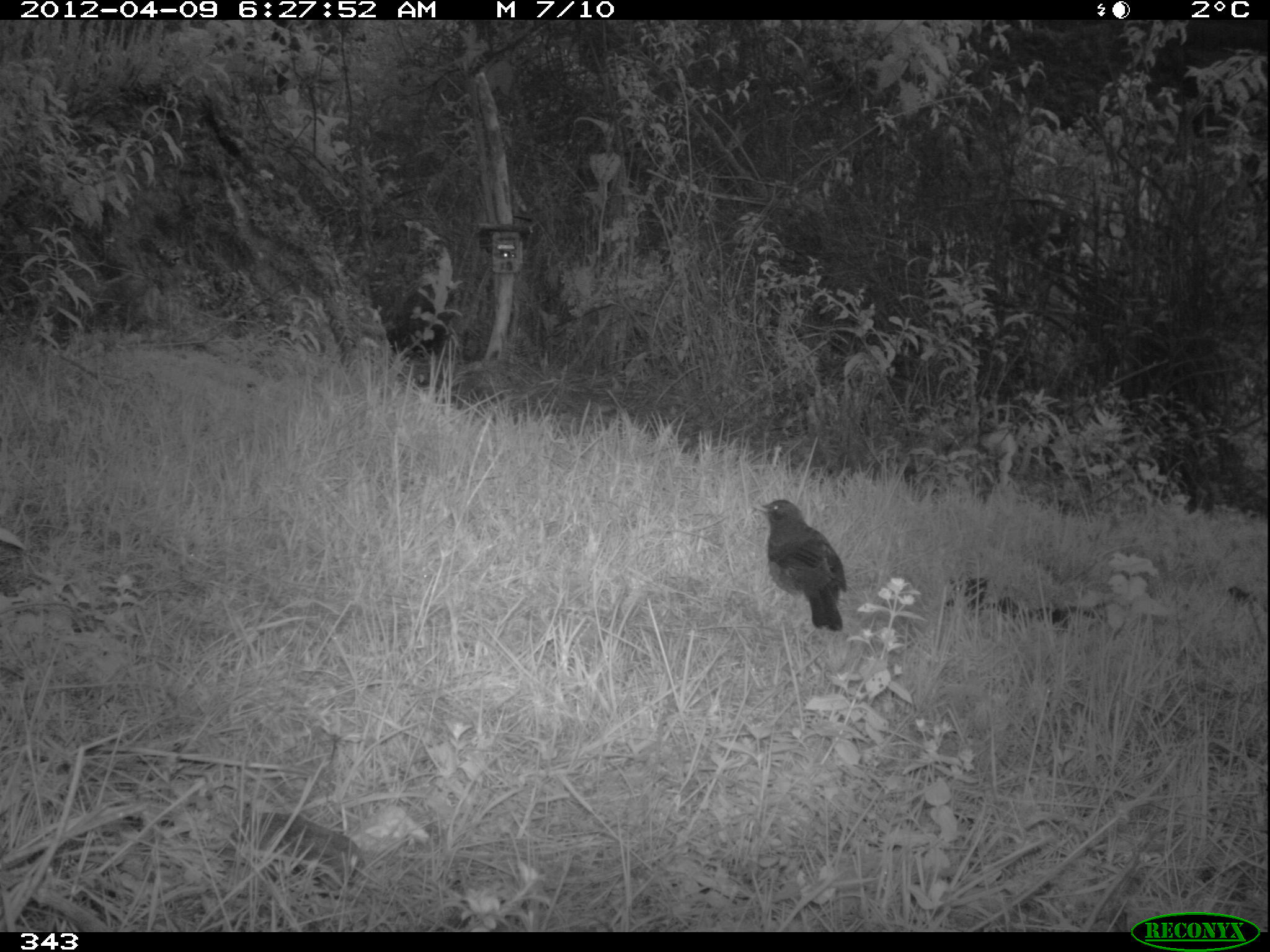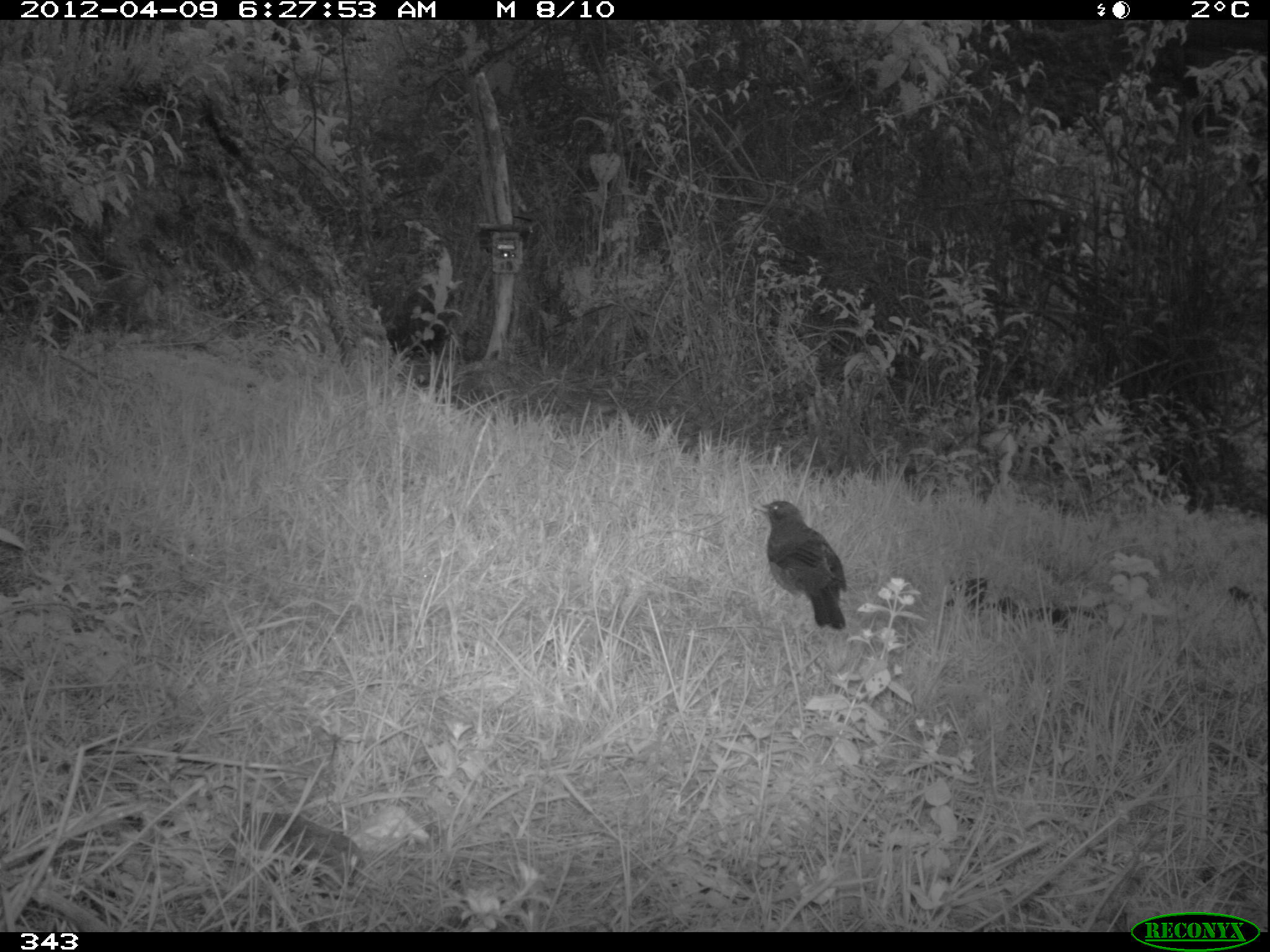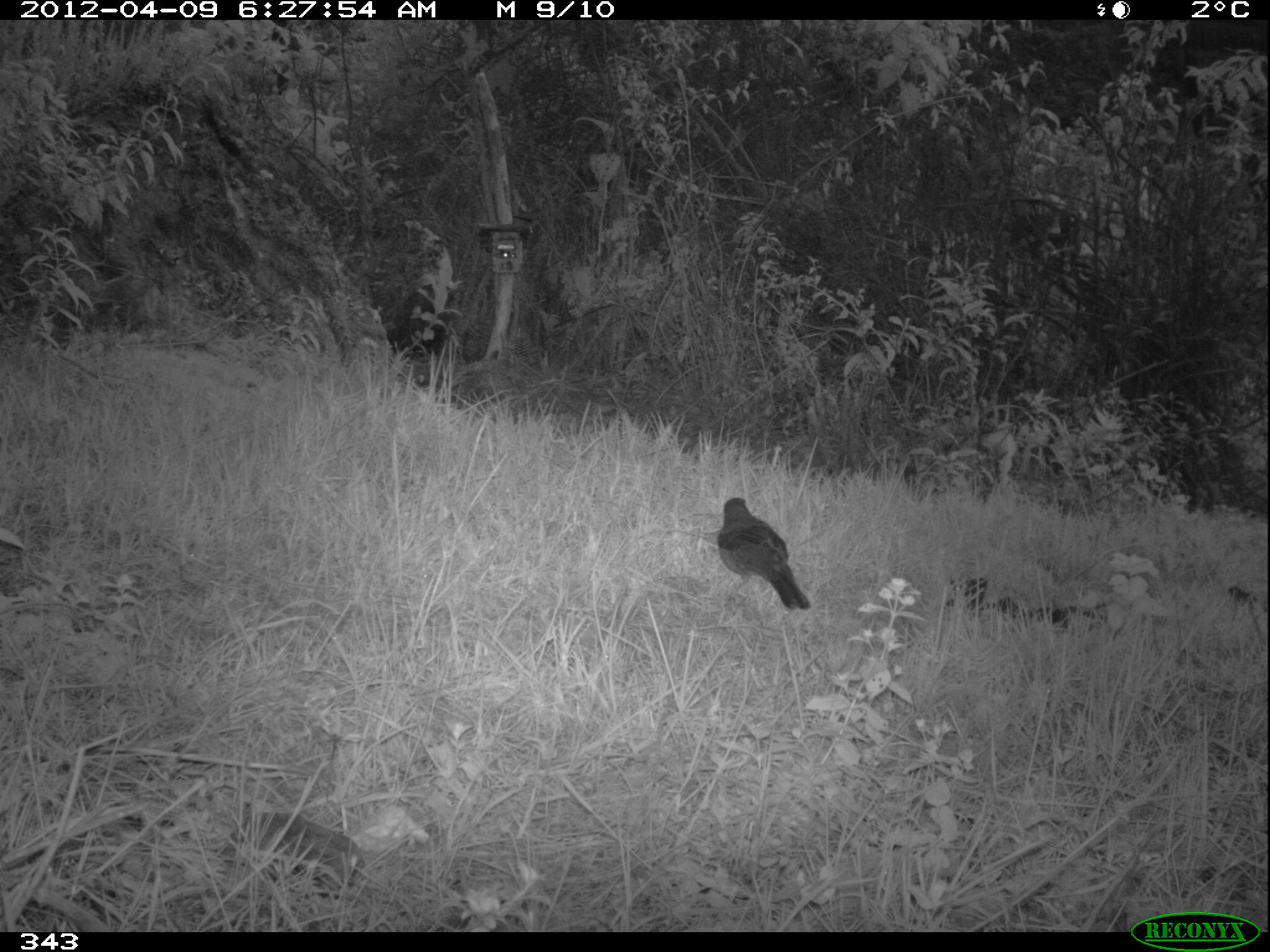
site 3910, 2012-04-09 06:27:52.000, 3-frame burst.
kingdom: Animalia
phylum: Chordata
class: Aves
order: Passeriformes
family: Turdidae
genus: Turdus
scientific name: Turdus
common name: true thrushes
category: turdus sp